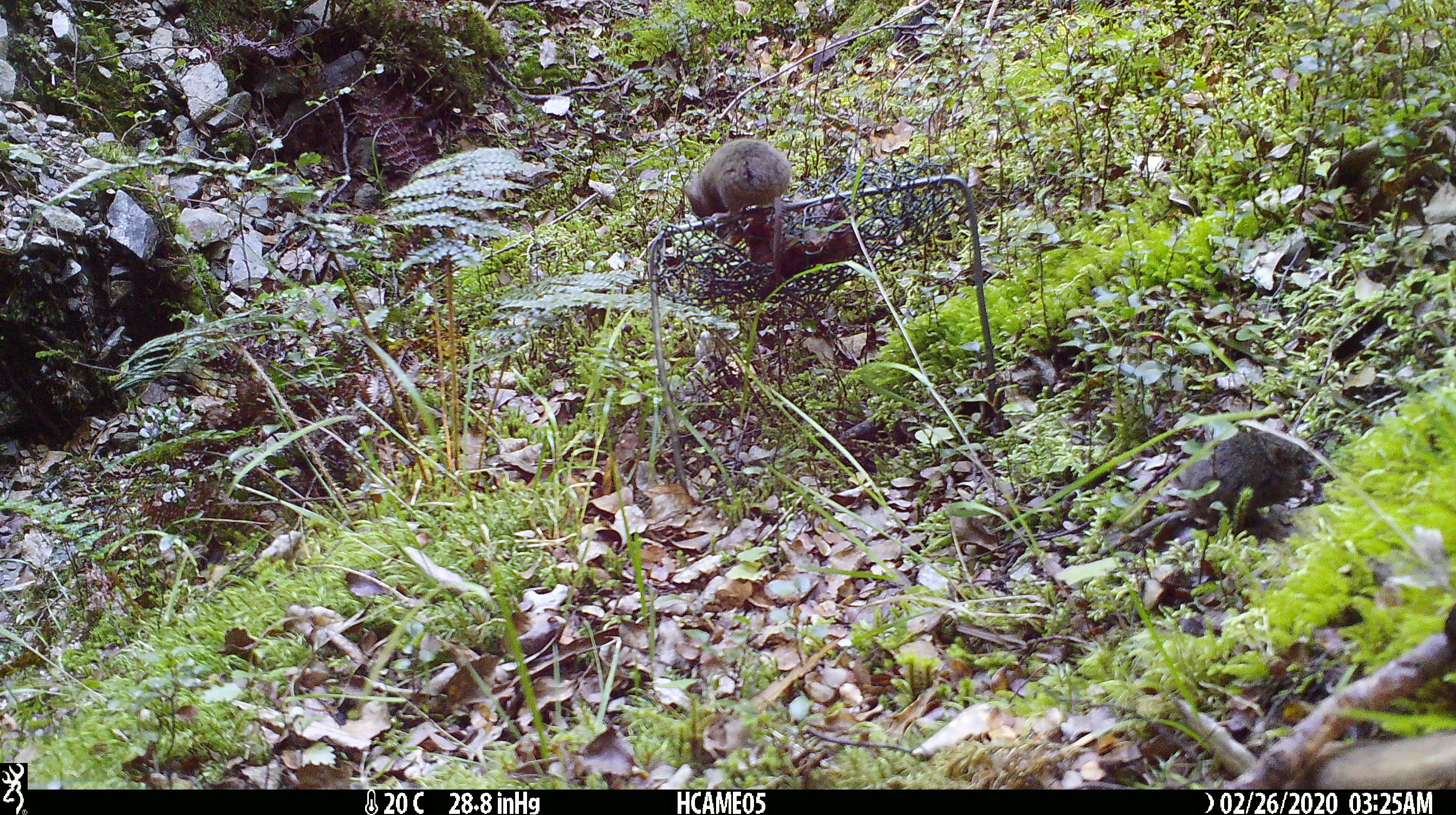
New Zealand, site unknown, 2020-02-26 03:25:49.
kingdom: Animalia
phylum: Chordata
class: Mammalia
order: Rodentia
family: Muridae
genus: Mus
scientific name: Mus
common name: mouse